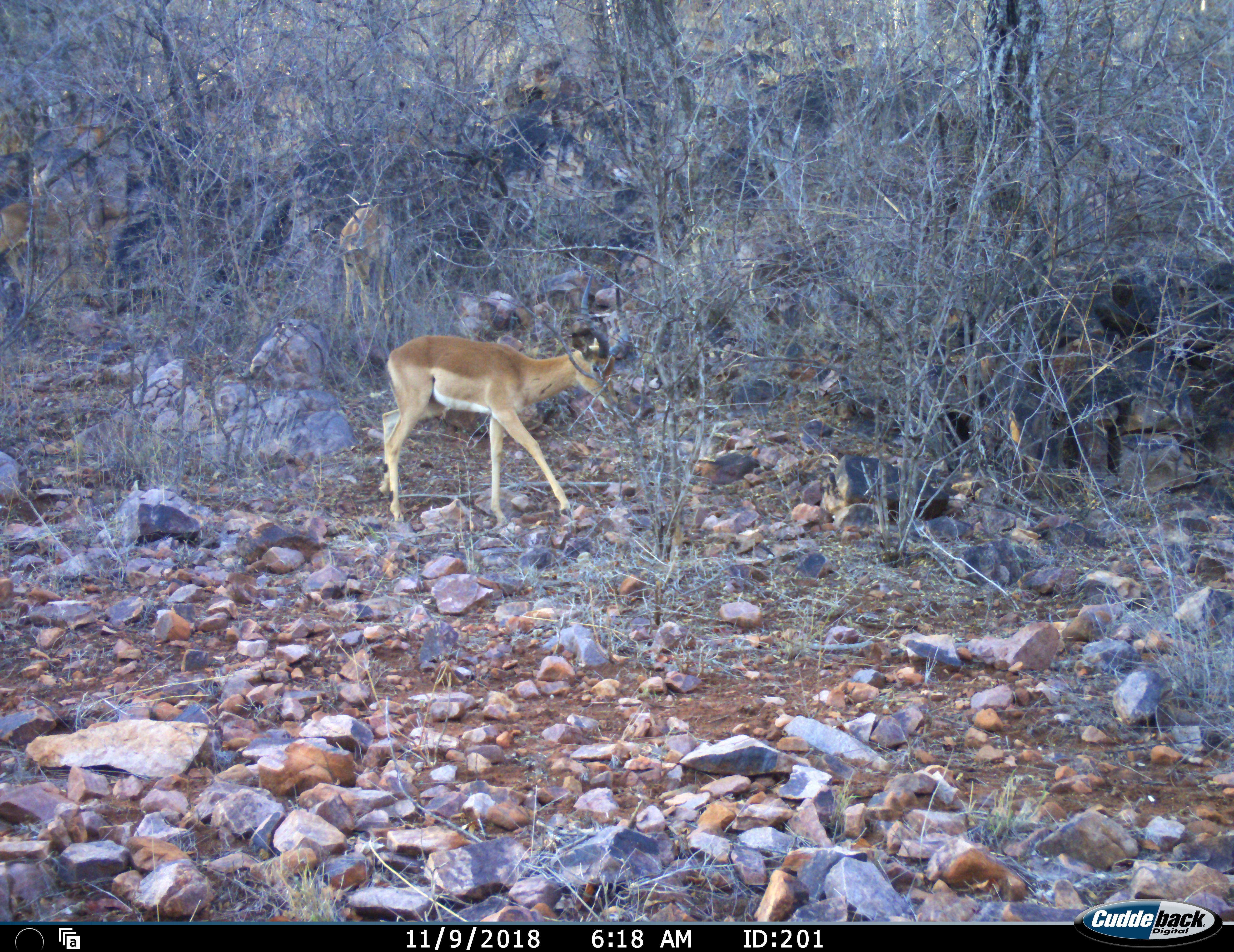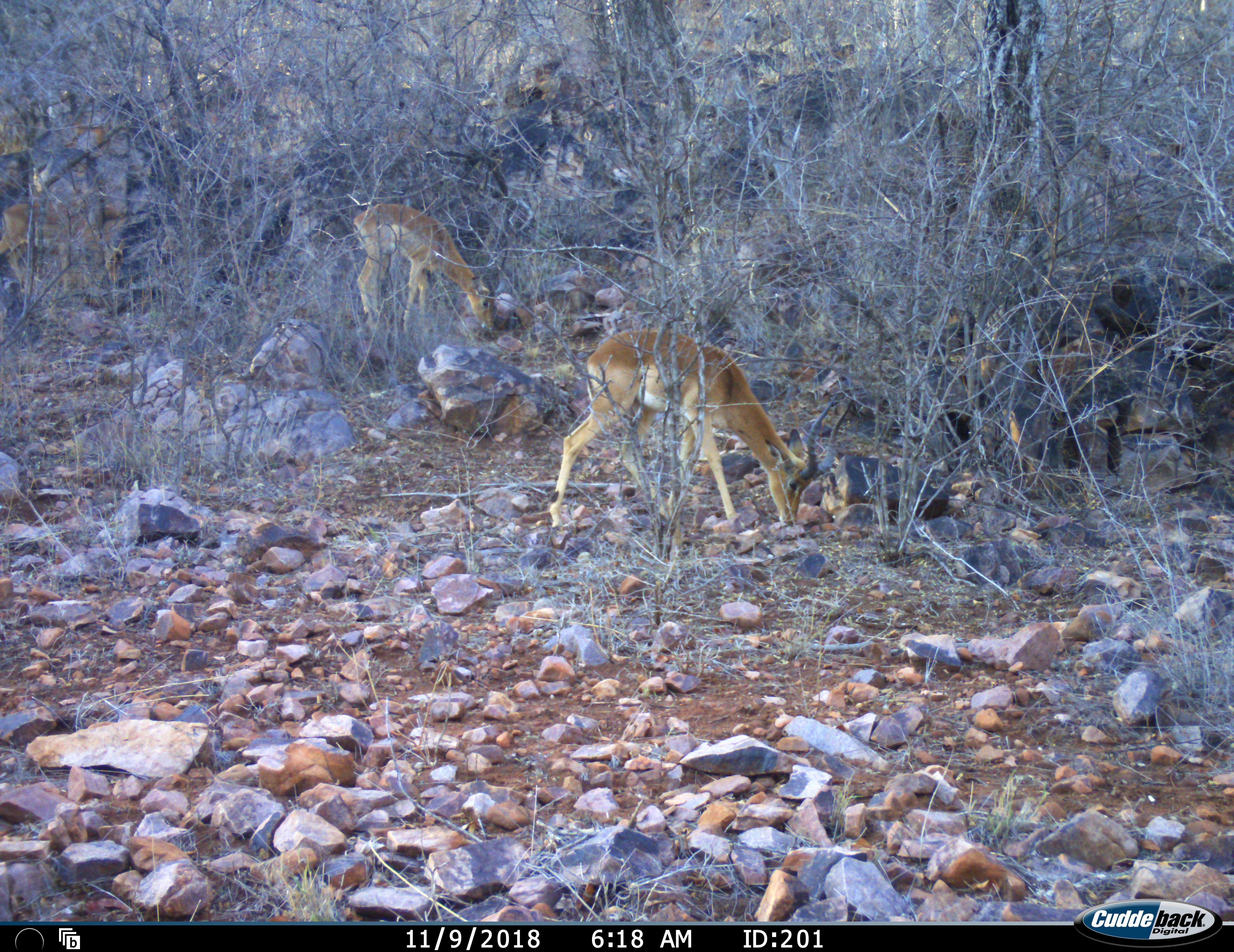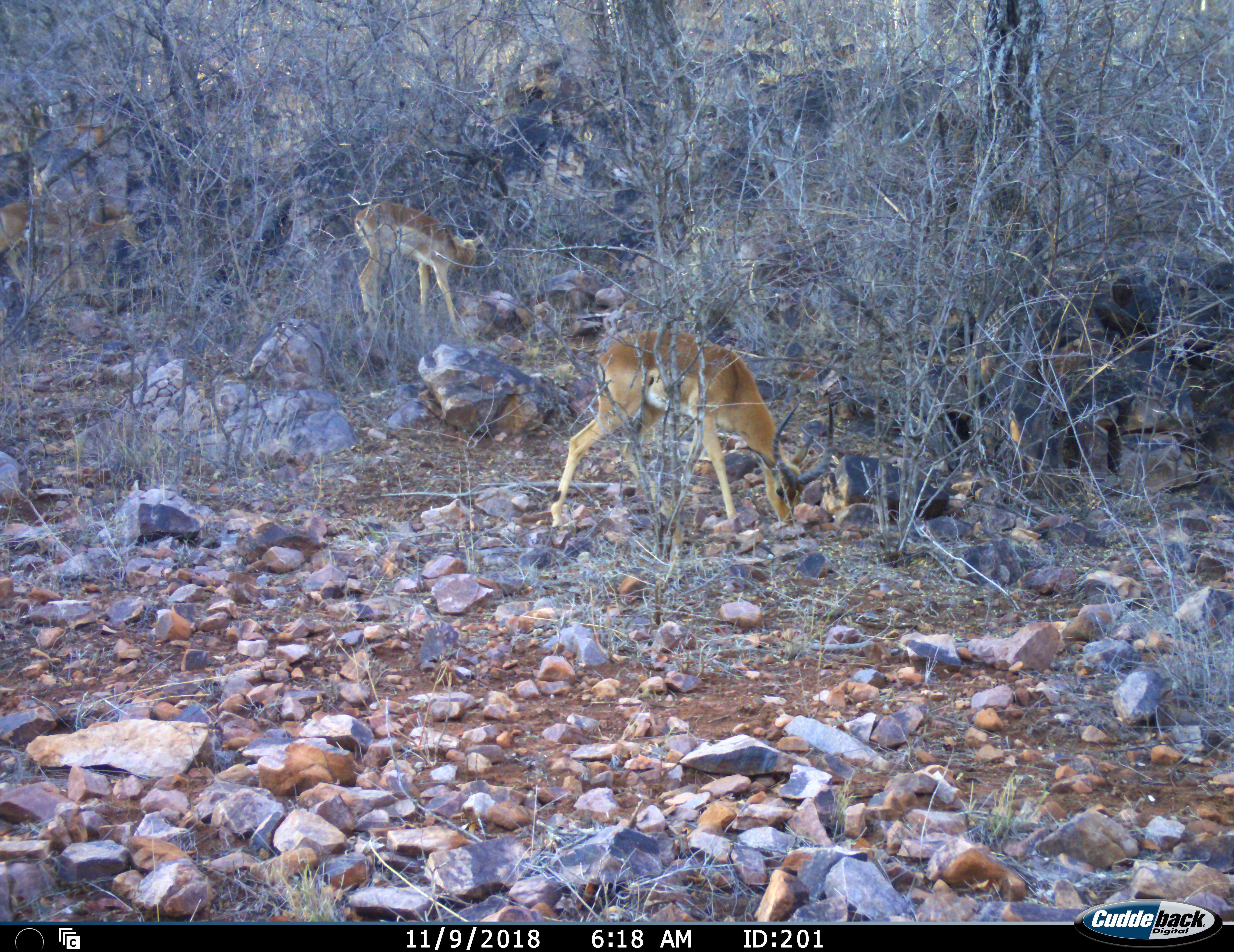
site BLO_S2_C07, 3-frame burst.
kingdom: Animalia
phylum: Chordata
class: Mammalia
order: Artiodactyla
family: Bovidae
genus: Aepyceros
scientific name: Aepyceros melampus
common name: impala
Impala (Aepyceros melampus), count 4. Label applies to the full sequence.